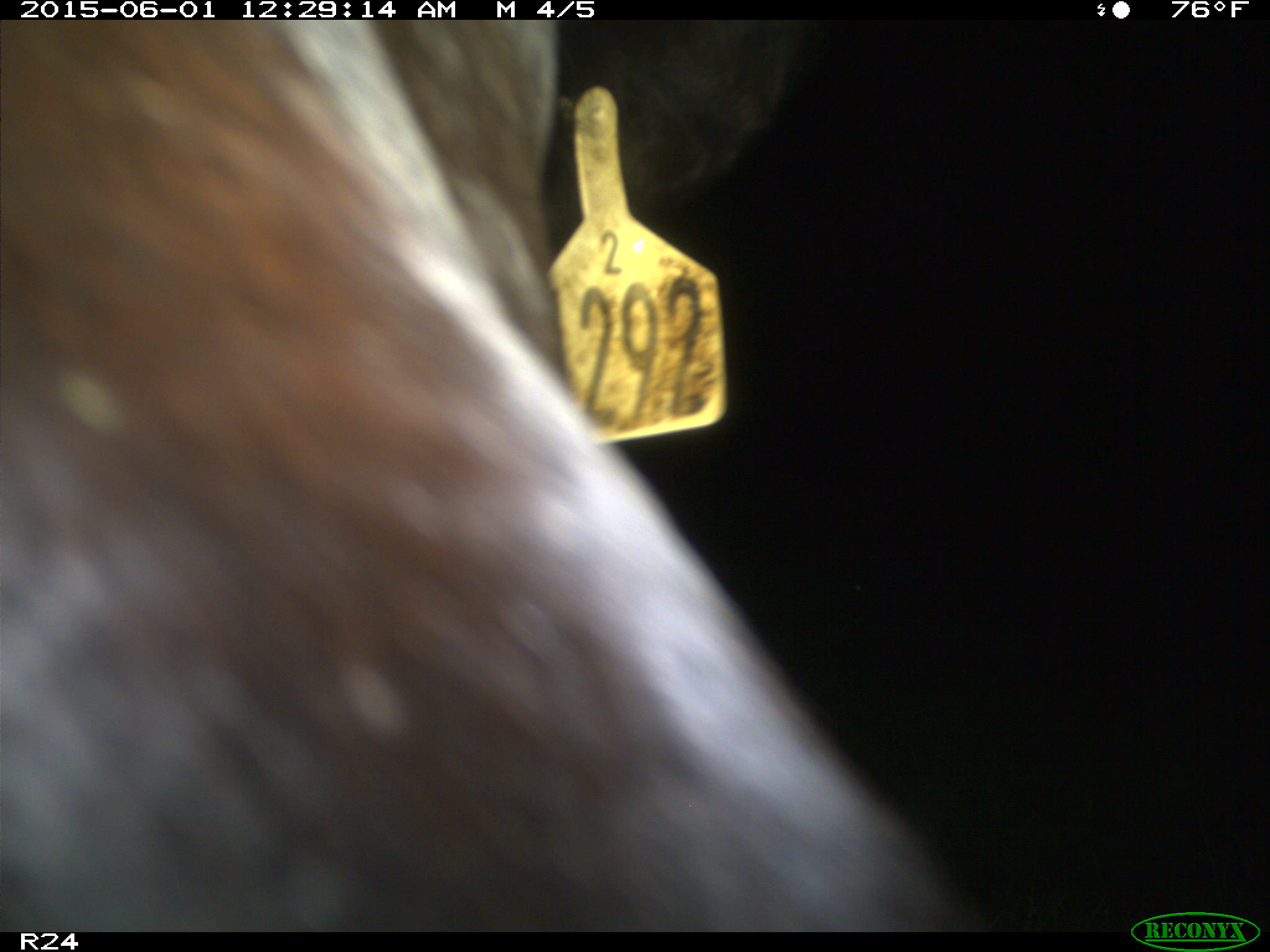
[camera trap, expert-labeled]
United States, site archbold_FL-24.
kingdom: Animalia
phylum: Chordata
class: Mammalia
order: Artiodactyla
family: Bovidae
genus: Bos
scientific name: Bos taurus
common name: domestic cow